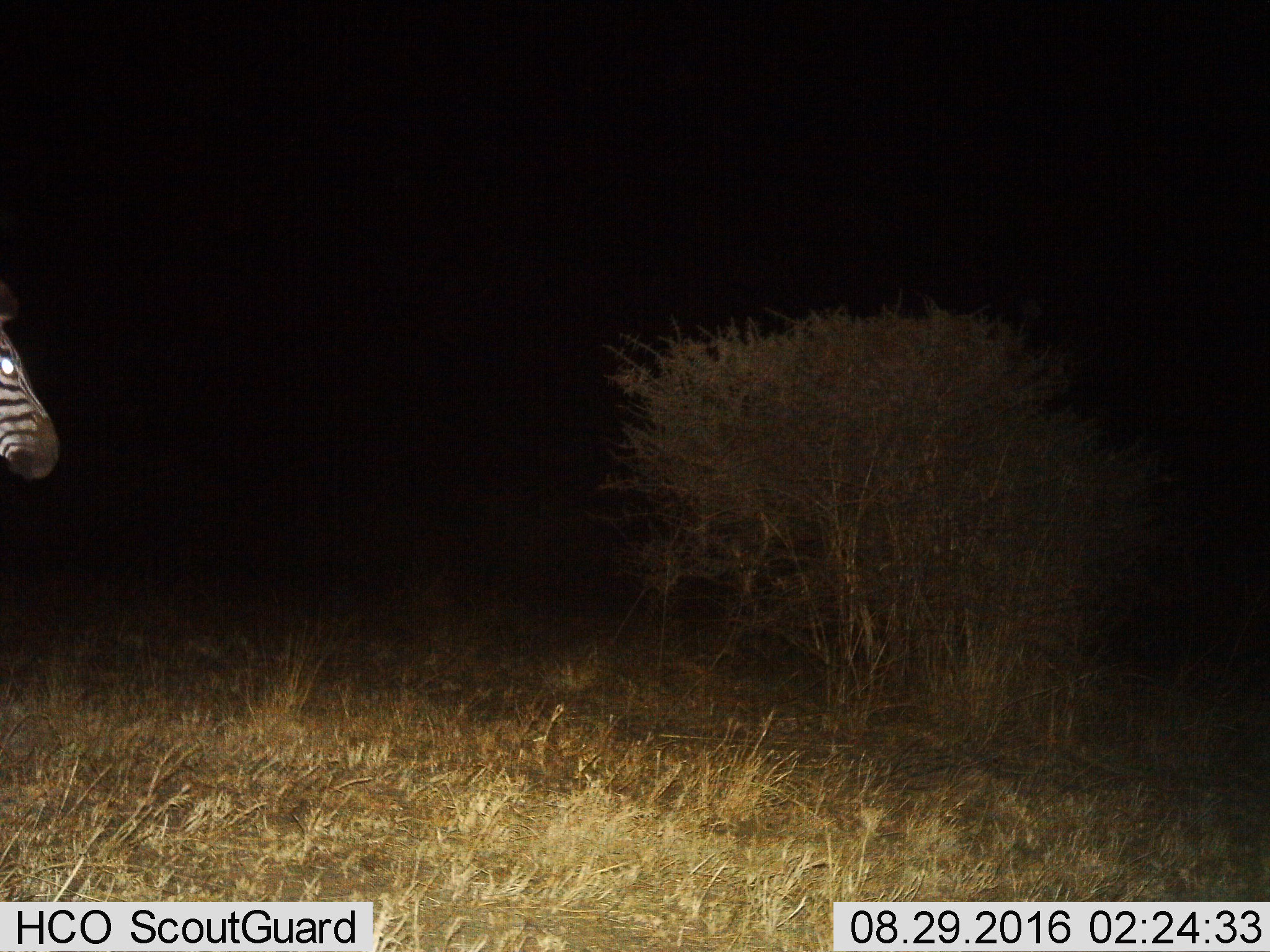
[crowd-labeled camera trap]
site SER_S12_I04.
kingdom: Animalia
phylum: Chordata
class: Mammalia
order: Perissodactyla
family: Equidae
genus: Equus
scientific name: Equus quagga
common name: plains zebra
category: zebraplains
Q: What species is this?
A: Zebraplains (plains zebra) (Equus quagga).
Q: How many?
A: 1.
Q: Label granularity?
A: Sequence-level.